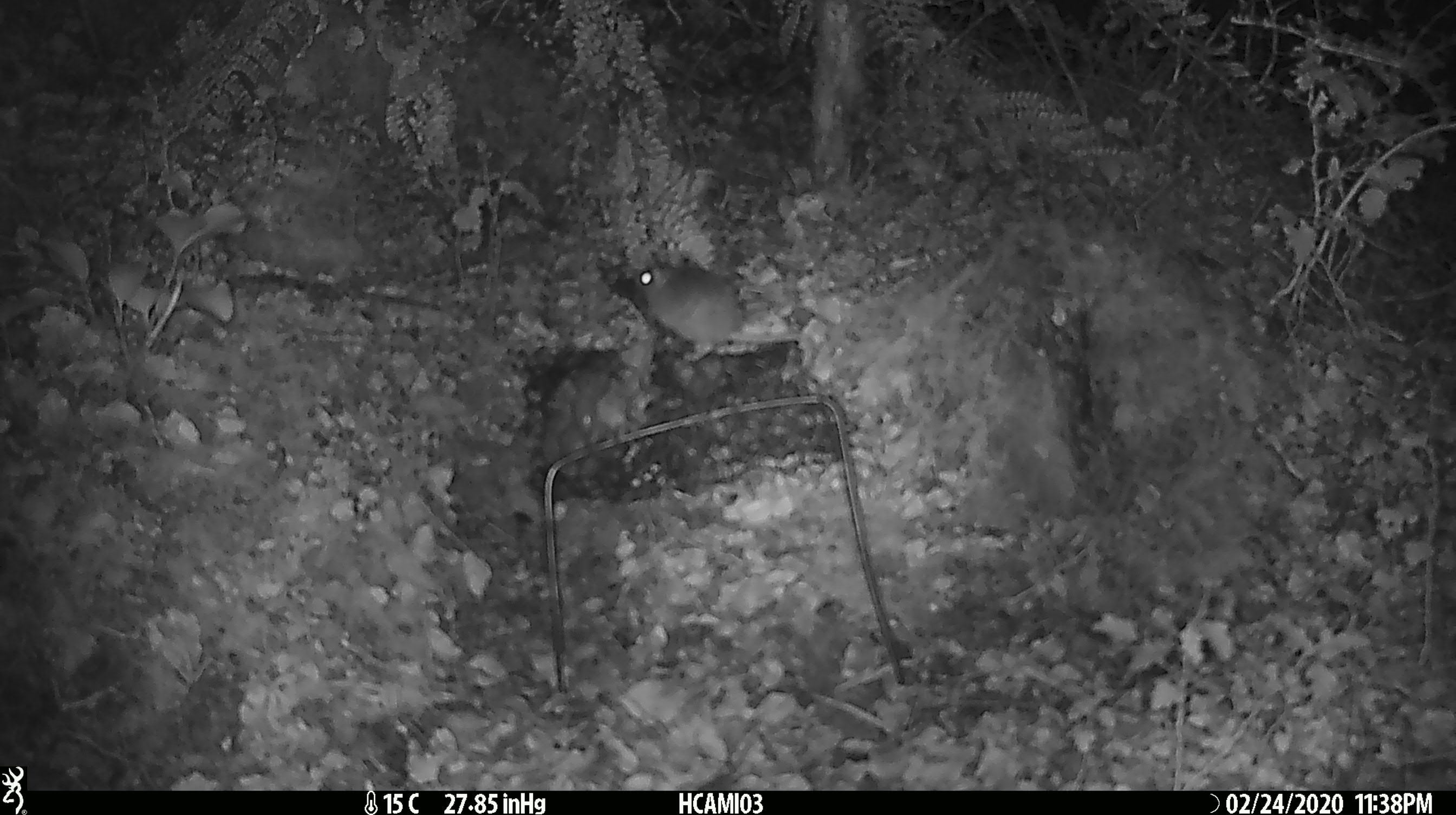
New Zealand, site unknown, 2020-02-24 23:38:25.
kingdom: Animalia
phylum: Chordata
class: Mammalia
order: Rodentia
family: Muridae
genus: Mus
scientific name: Mus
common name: mouse